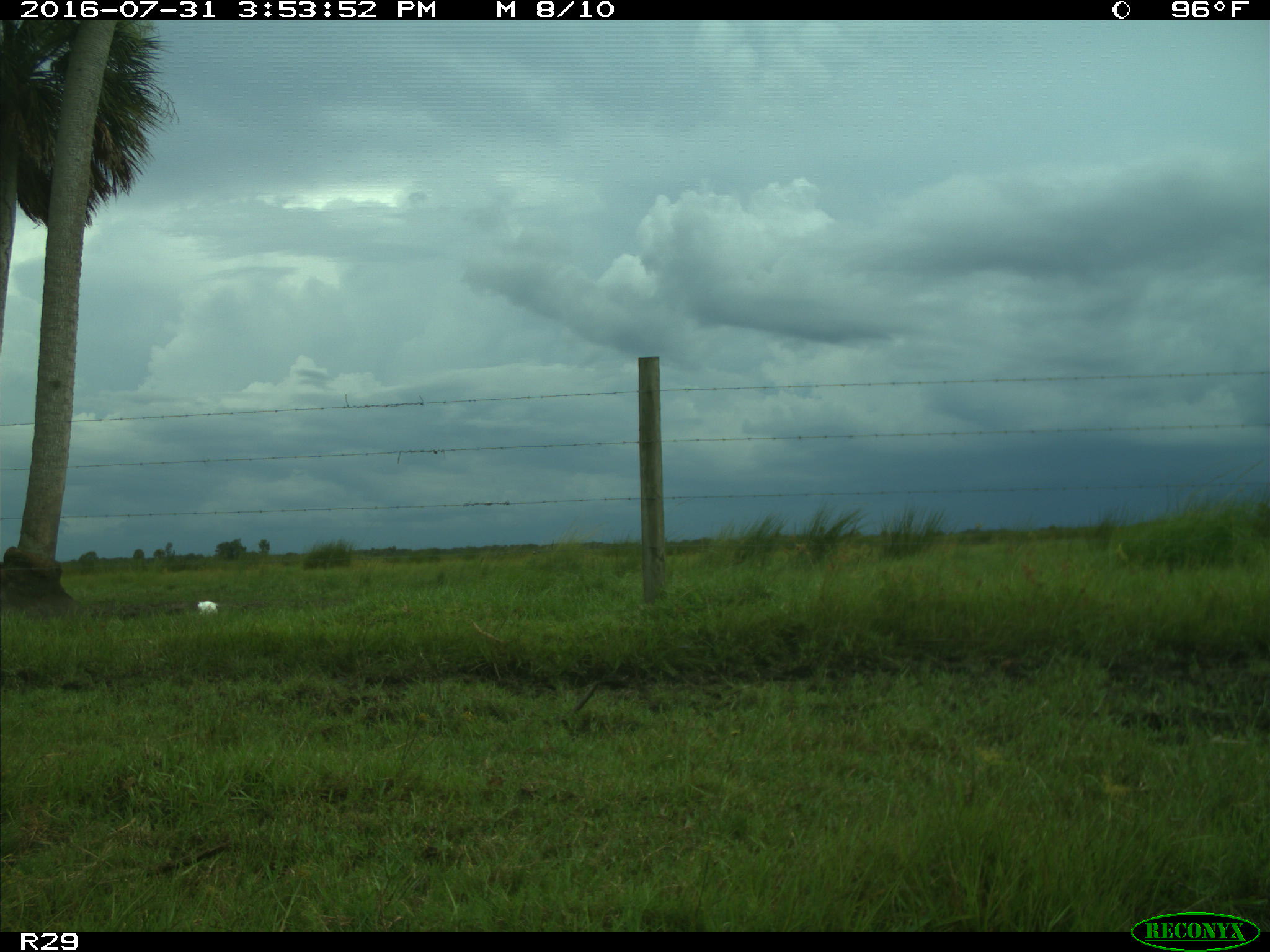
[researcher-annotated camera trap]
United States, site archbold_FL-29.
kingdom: Animalia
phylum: Chordata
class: Aves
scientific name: Aves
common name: birds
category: unidentified bird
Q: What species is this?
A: Unidentified bird (birds) (Aves).